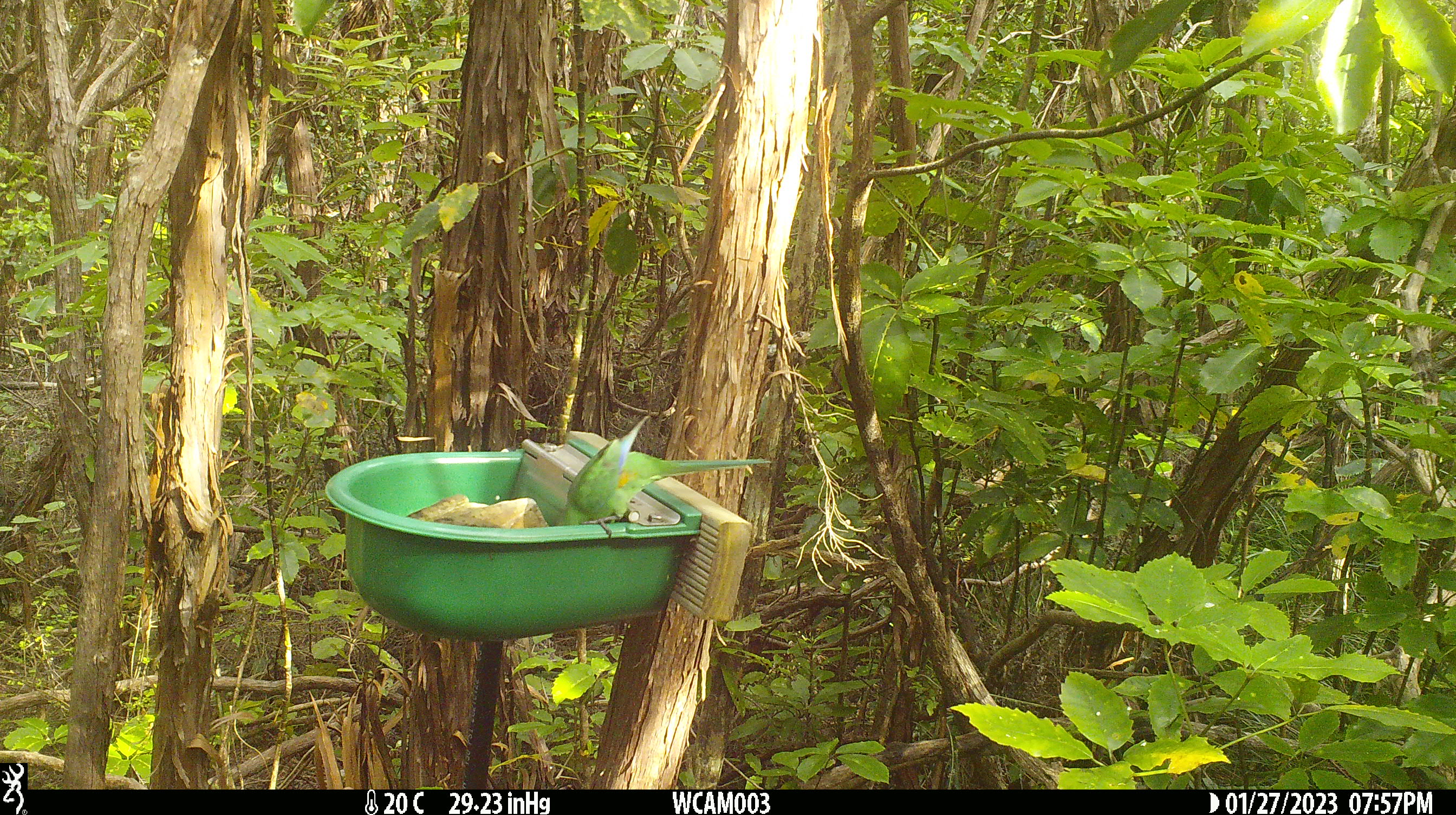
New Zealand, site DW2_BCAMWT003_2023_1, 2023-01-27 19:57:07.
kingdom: Animalia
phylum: Chordata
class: Aves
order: Psittaciformes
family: Psittaculidae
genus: Cyanoramphus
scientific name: Cyanoramphus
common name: parakeet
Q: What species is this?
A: Parakeet (Cyanoramphus).